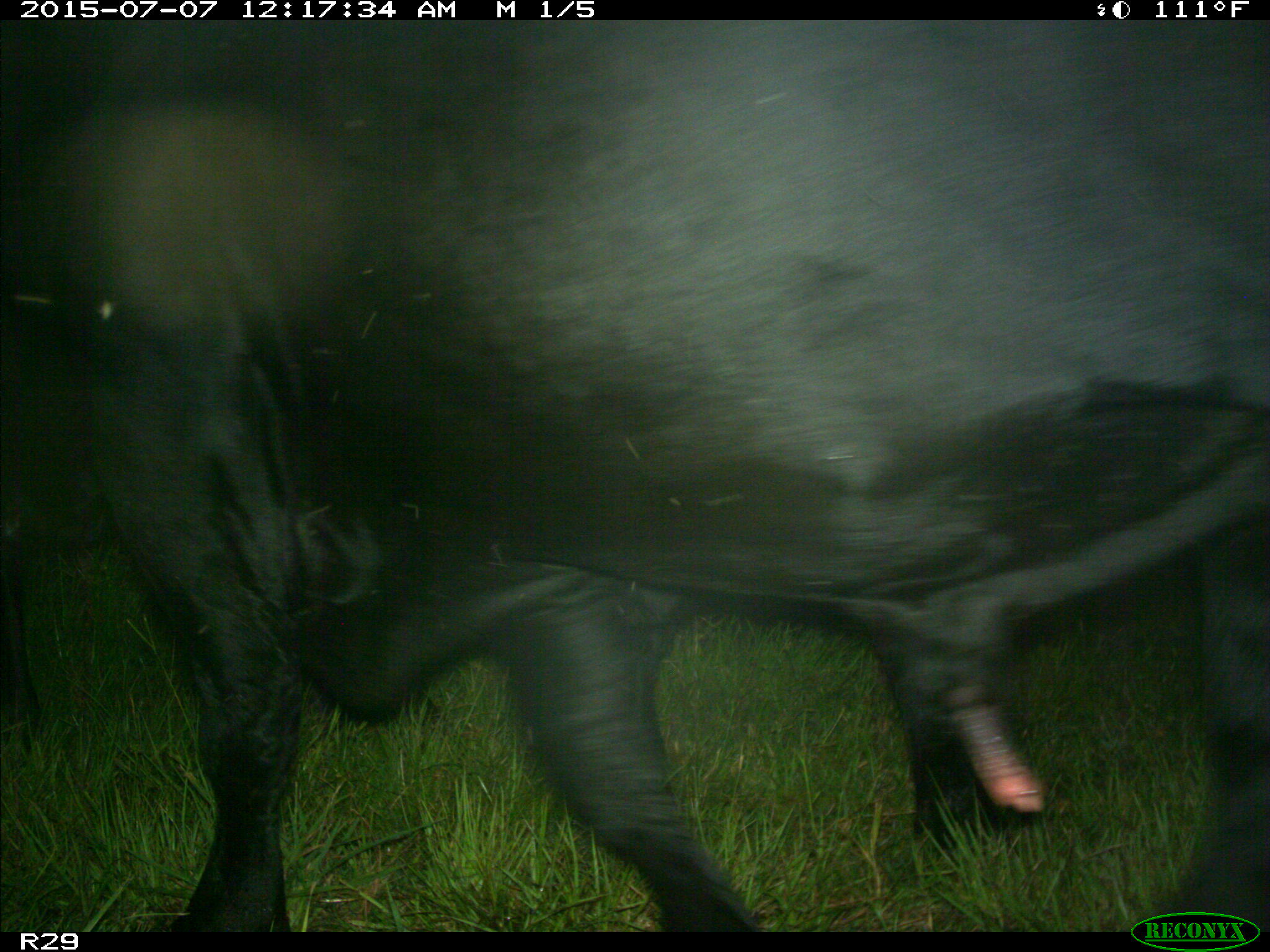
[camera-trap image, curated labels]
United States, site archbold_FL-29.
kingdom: Animalia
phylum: Chordata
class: Mammalia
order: Artiodactyla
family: Bovidae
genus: Bos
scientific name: Bos taurus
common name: domestic cow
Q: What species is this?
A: Bos taurus (domestic cow).